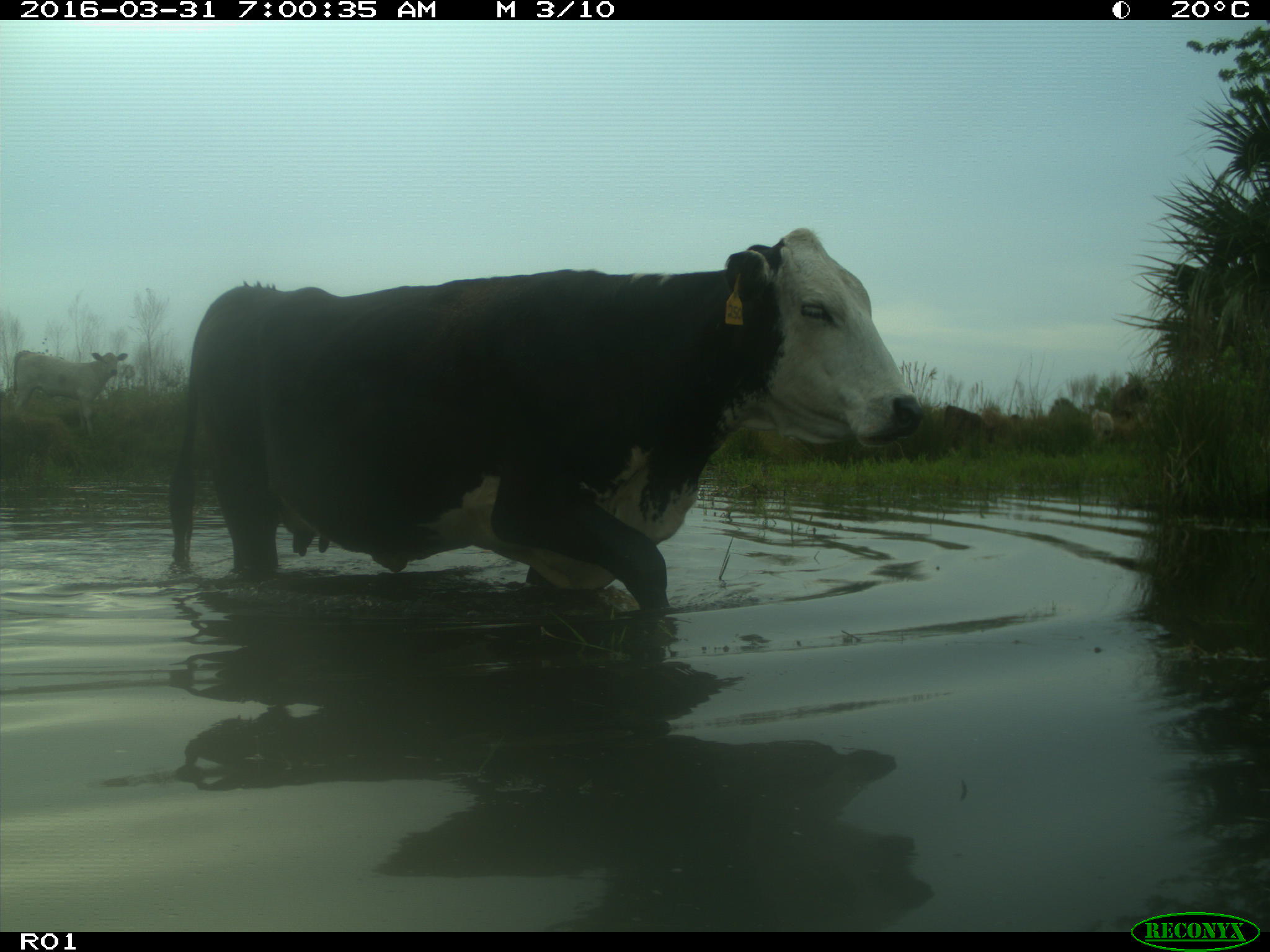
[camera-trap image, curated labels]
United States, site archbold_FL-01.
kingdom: Animalia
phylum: Chordata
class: Mammalia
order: Artiodactyla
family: Bovidae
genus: Bos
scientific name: Bos taurus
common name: domestic cow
Bos taurus (domestic cow).